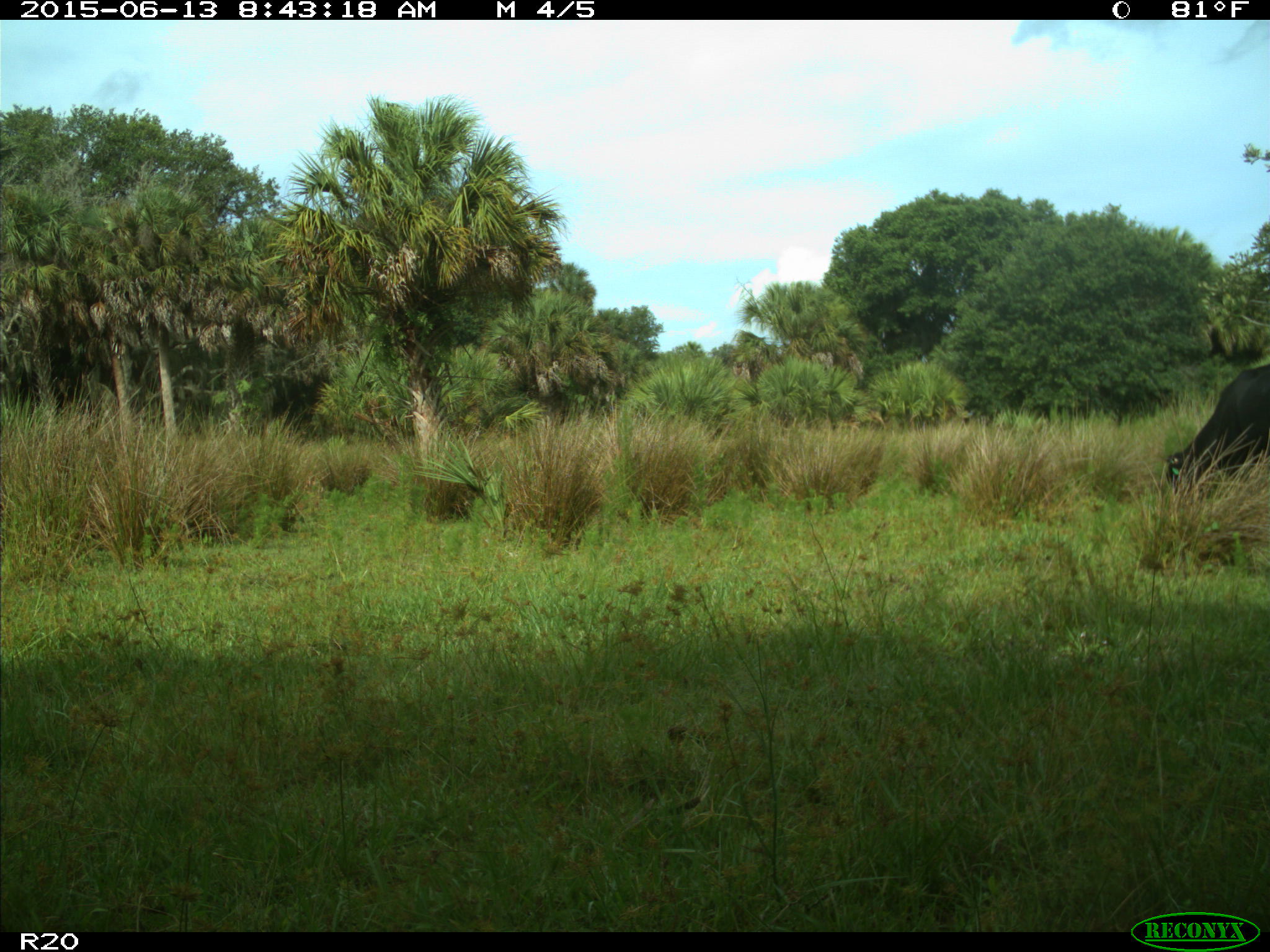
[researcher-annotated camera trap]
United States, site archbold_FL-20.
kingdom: Animalia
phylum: Chordata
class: Mammalia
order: Artiodactyla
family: Bovidae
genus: Bos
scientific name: Bos taurus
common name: domestic cow